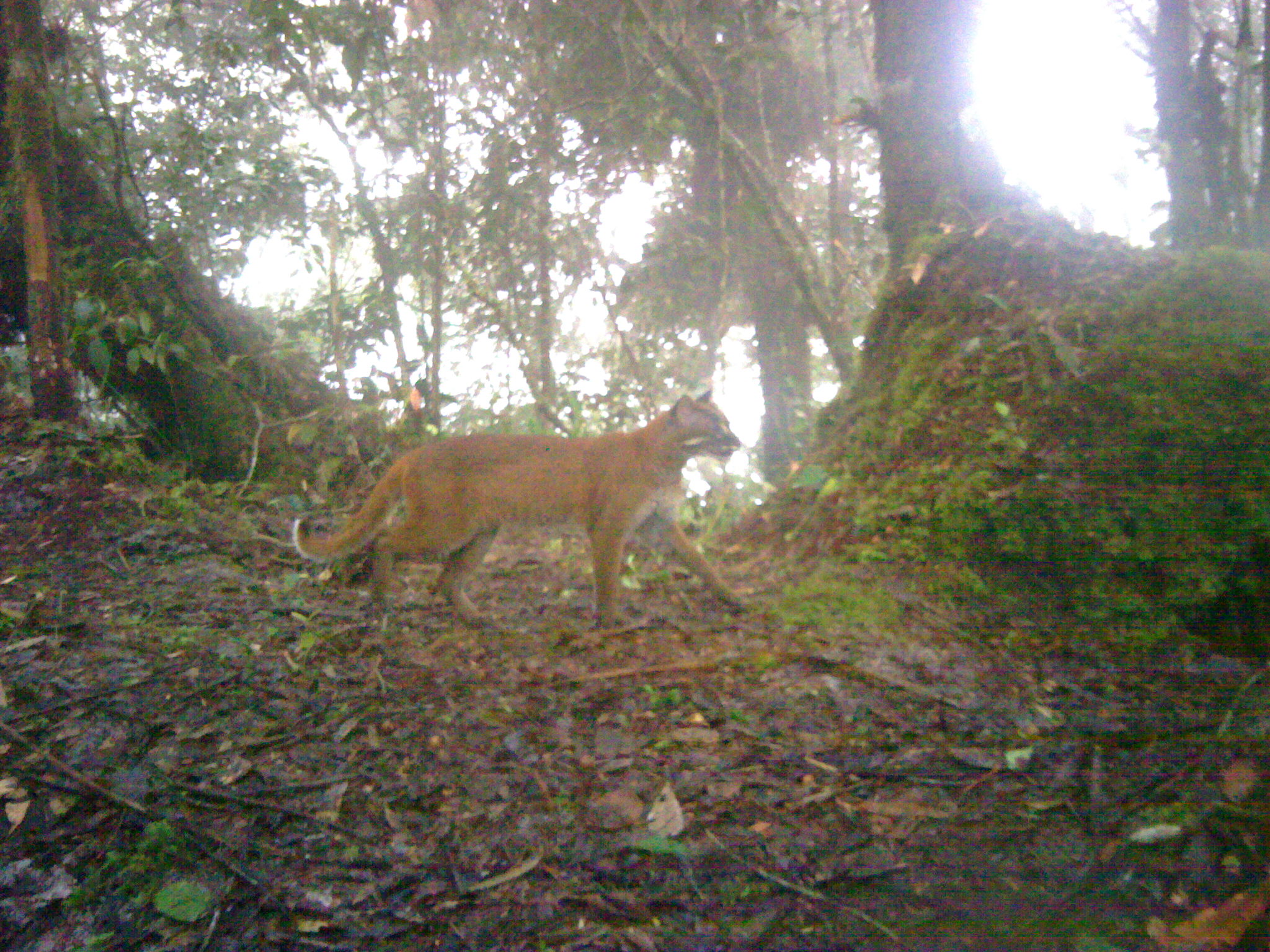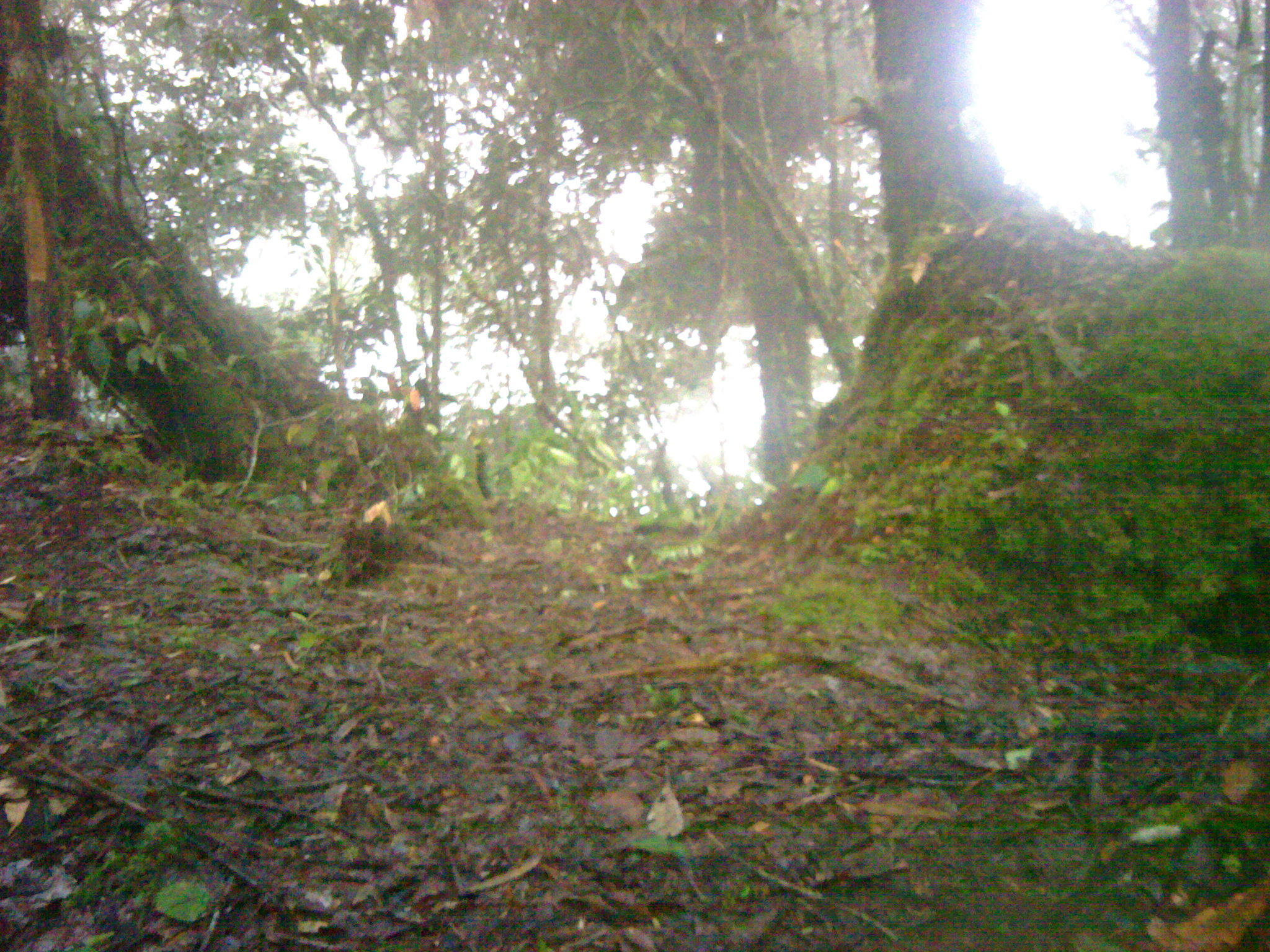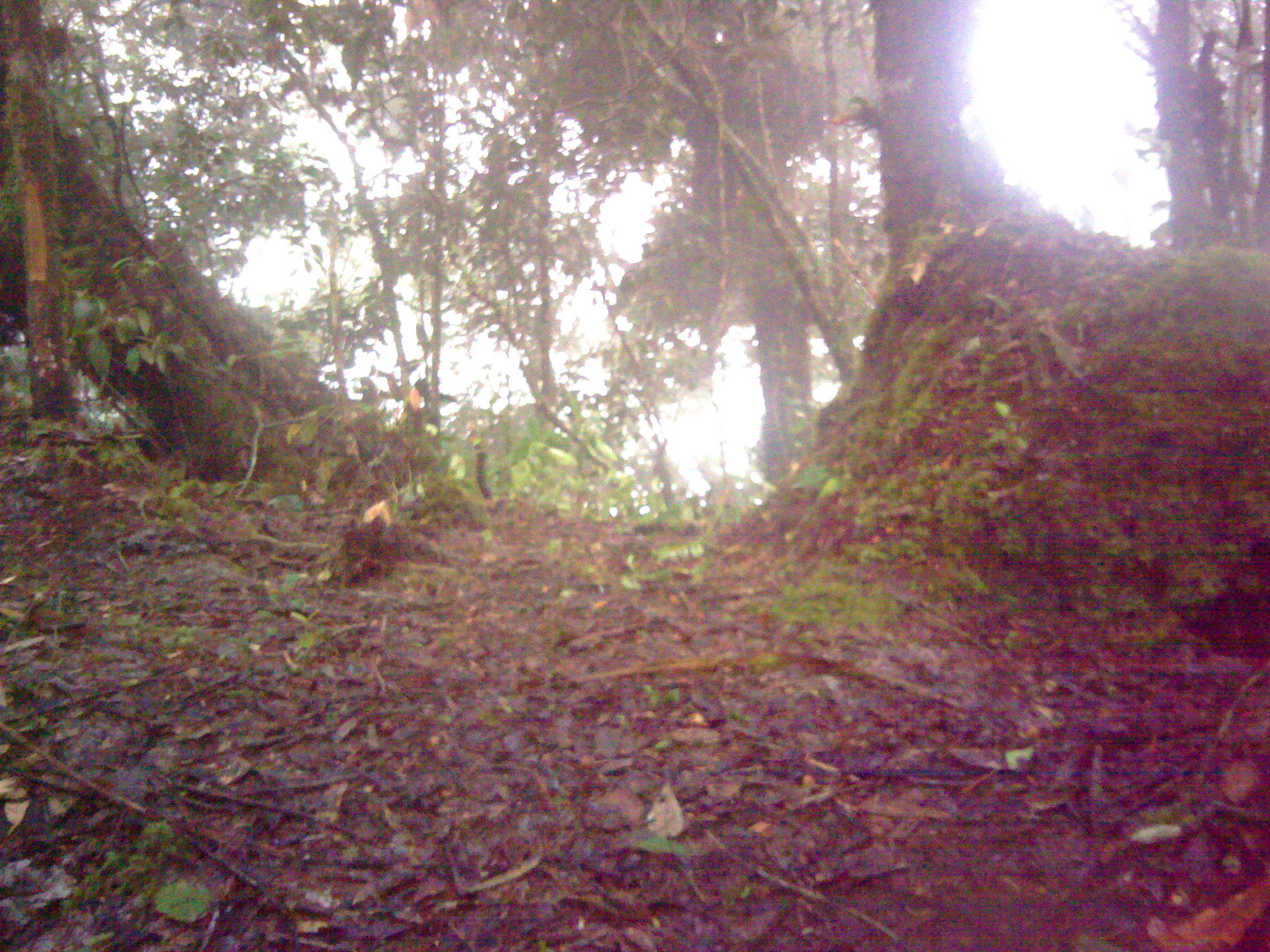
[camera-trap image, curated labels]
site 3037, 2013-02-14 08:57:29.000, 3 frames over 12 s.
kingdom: Animalia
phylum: Chordata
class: Mammalia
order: Carnivora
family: Felidae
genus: Catopuma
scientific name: Catopuma temminckii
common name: asian golden cat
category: pardofelis temminckii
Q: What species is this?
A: Pardofelis temminckii (asian golden cat) (Catopuma temminckii).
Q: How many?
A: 1.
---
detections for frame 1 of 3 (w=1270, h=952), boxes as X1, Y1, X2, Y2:
pardofelis temminckii: 291, 387, 752, 631